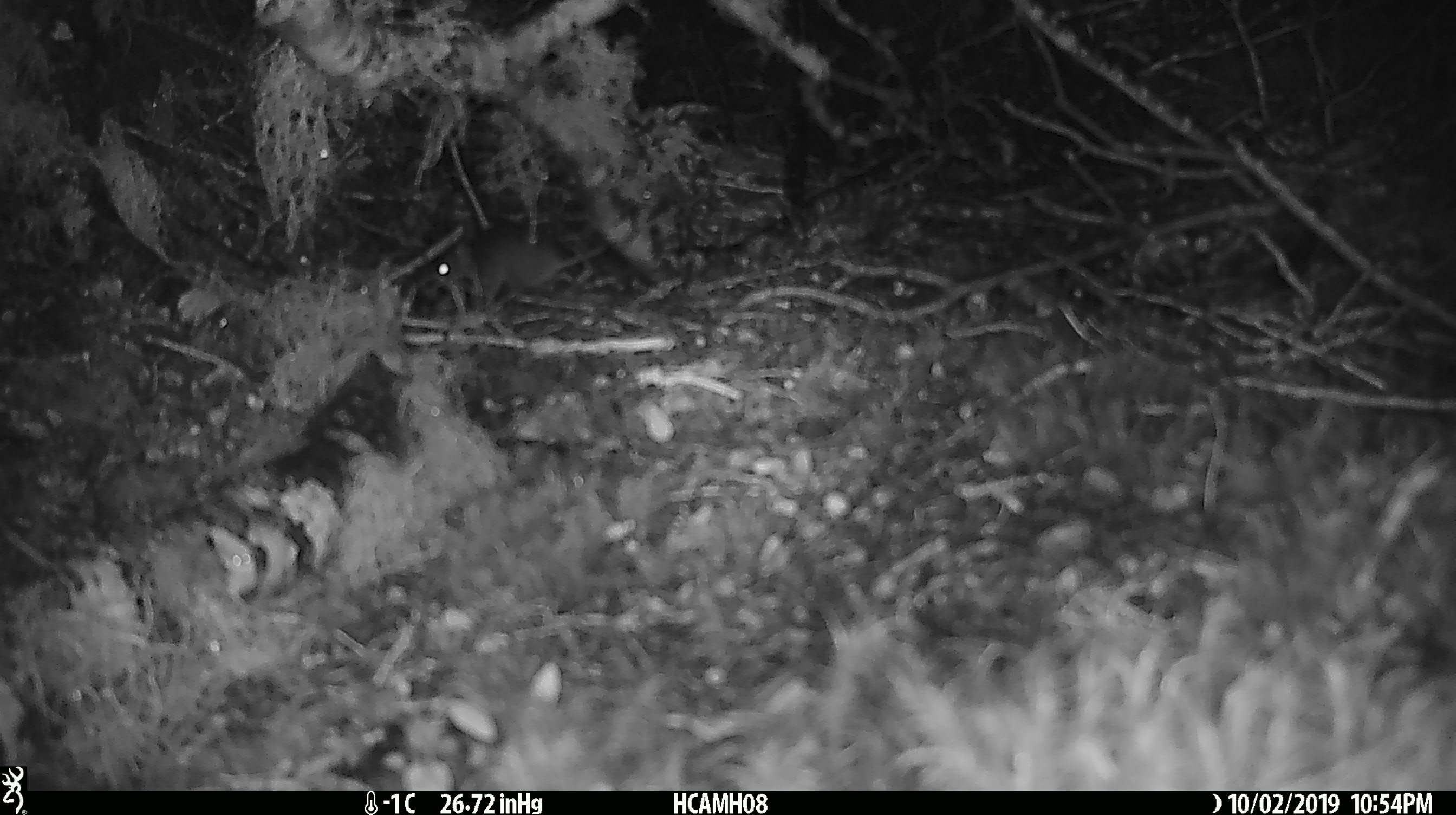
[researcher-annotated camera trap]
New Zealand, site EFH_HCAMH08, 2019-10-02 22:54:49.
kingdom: Animalia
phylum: Chordata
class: Mammalia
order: Rodentia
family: Muridae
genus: Mus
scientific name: Mus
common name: mouse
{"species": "mouse (Mus)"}